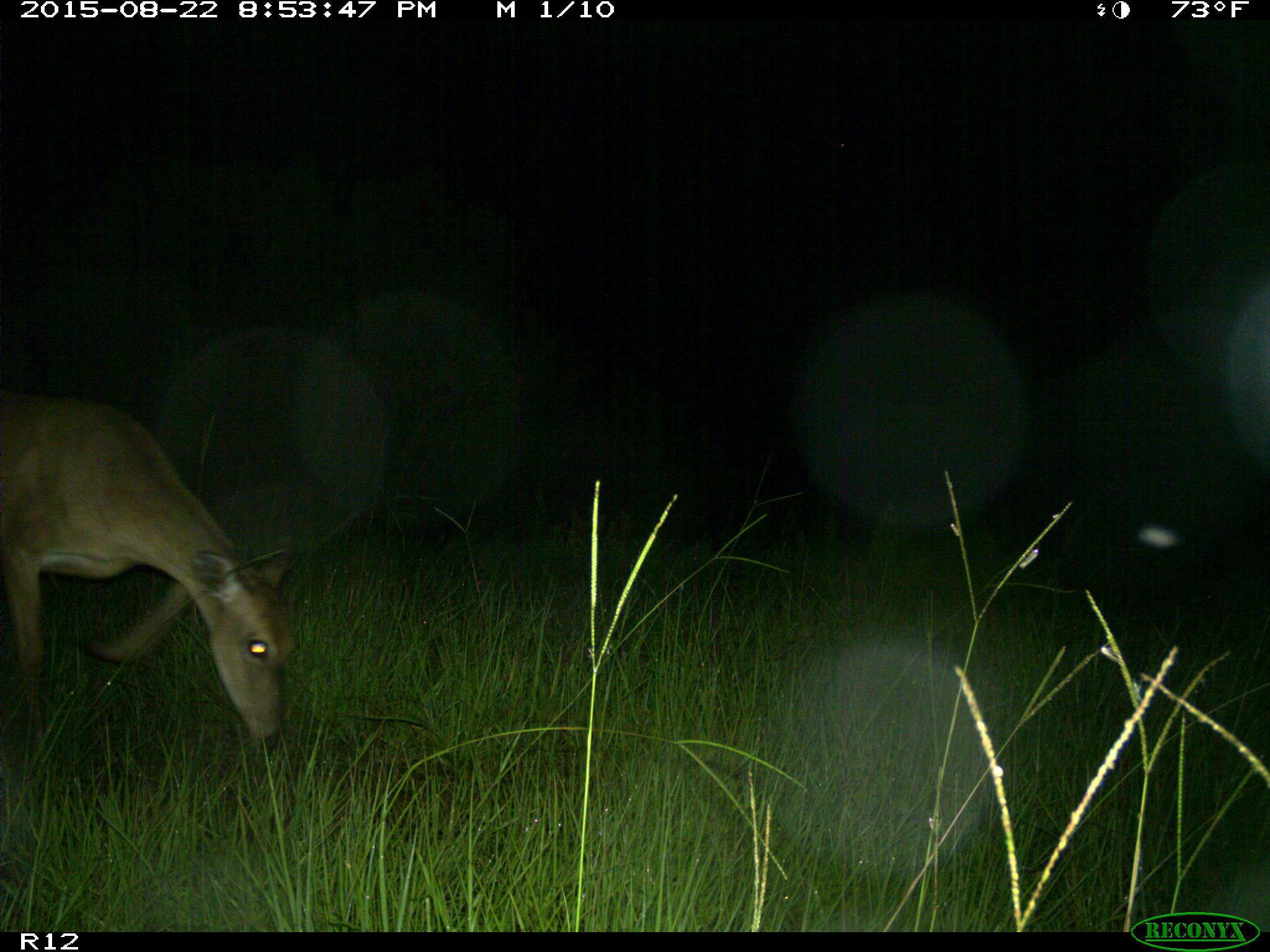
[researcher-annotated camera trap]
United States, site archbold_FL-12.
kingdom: Animalia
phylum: Chordata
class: Mammalia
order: Artiodactyla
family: Cervidae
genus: Odocoileus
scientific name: Odocoileus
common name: deer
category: unidentified deer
Unidentified deer (deer) (Odocoileus).